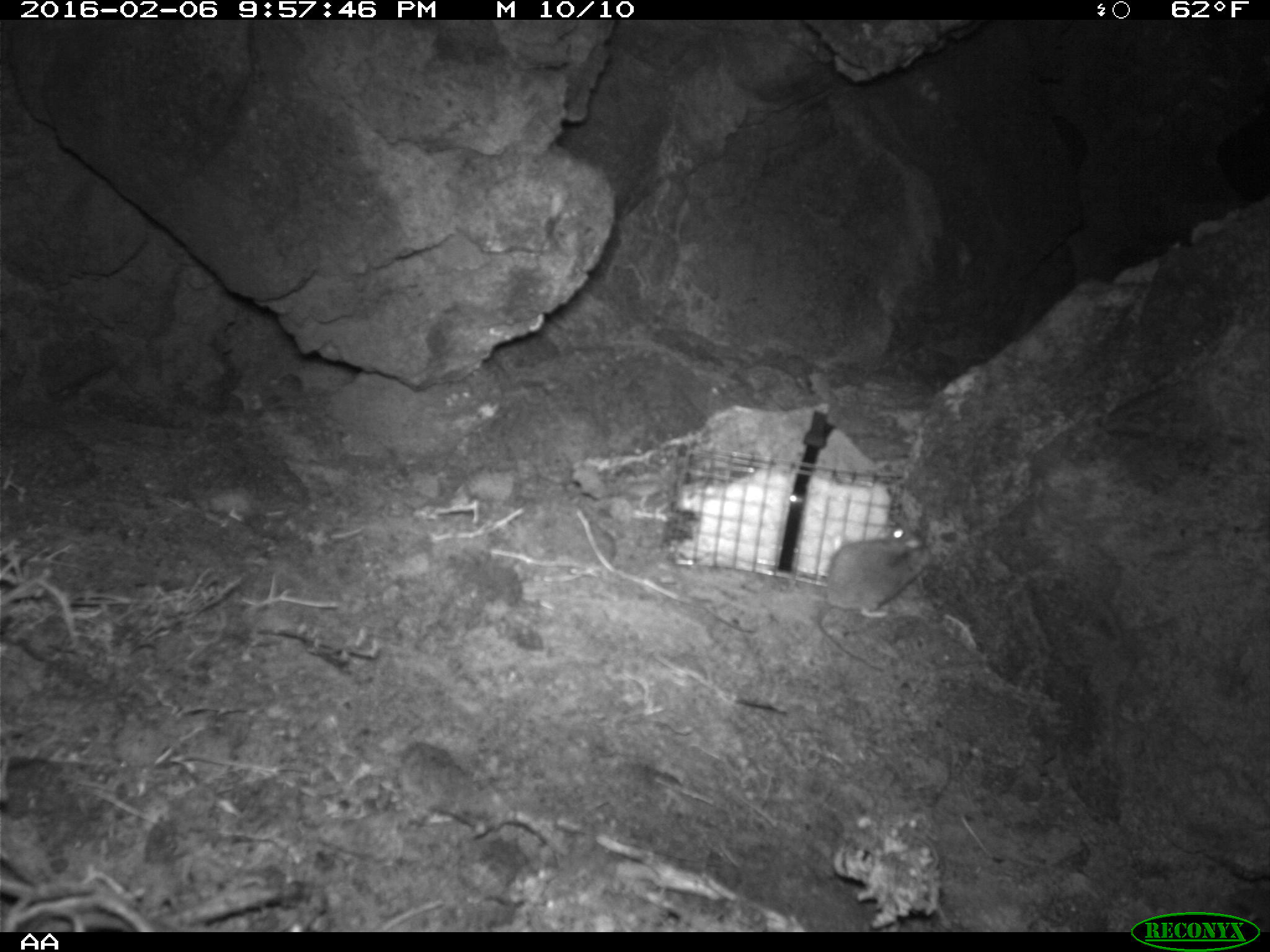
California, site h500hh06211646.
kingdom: Animalia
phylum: Chordata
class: Mammalia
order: Rodentia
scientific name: Rodentia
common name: rodent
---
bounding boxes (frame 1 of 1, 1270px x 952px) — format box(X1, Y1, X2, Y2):
rodent: box(817, 521, 931, 671)